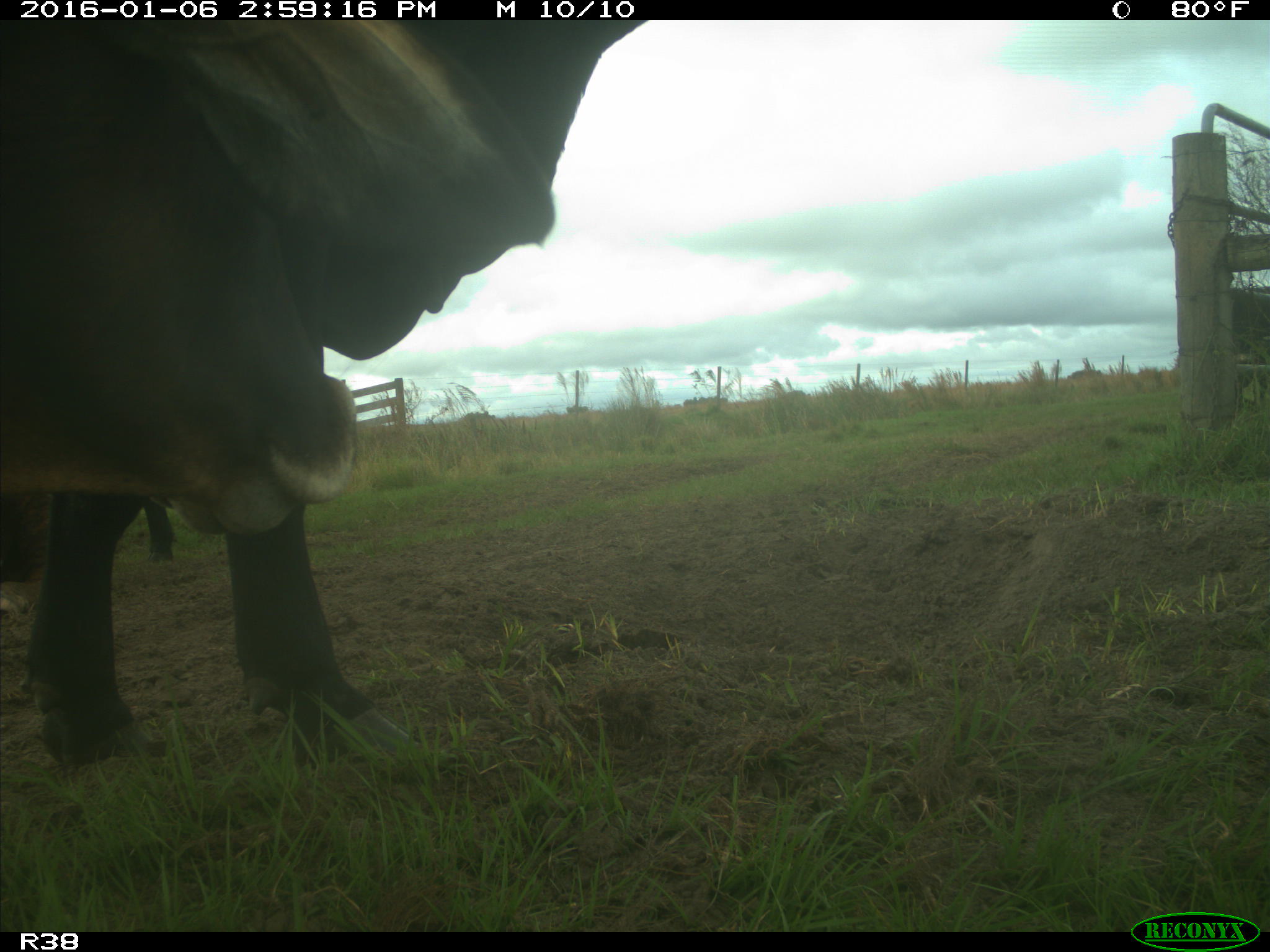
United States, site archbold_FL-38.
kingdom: Animalia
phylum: Chordata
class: Mammalia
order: Artiodactyla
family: Bovidae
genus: Bos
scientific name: Bos taurus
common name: domestic cow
Bos taurus (domestic cow).